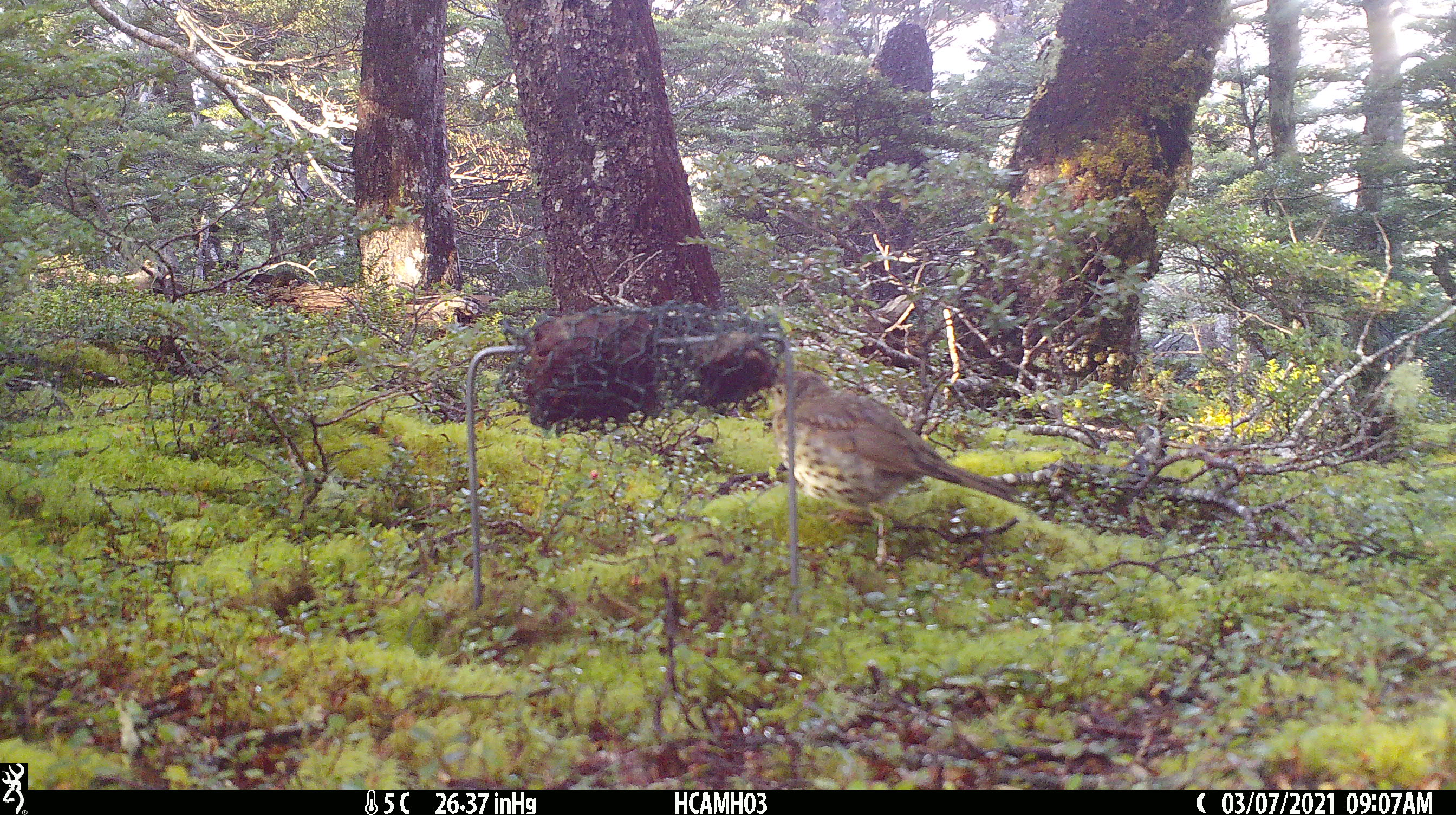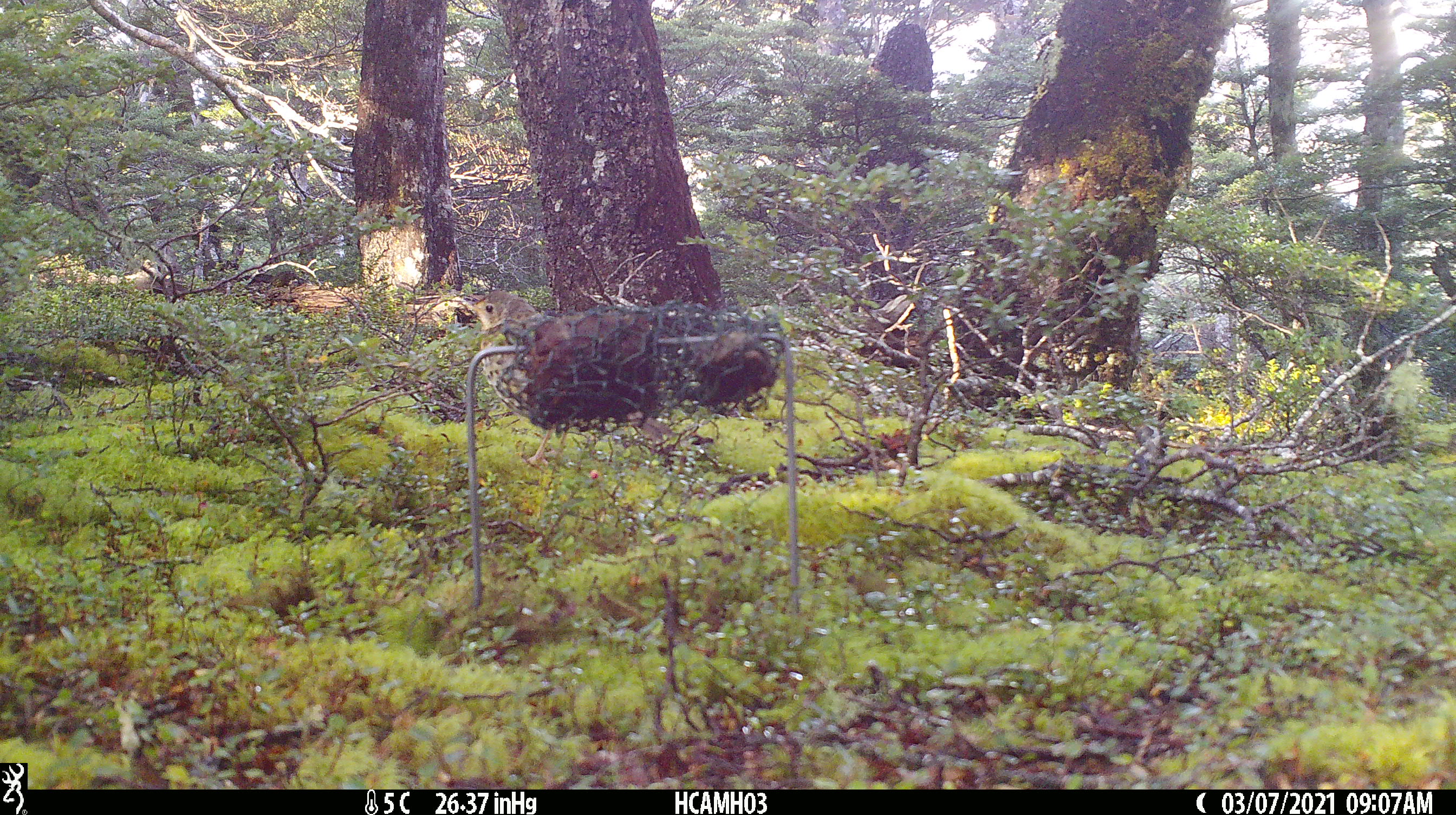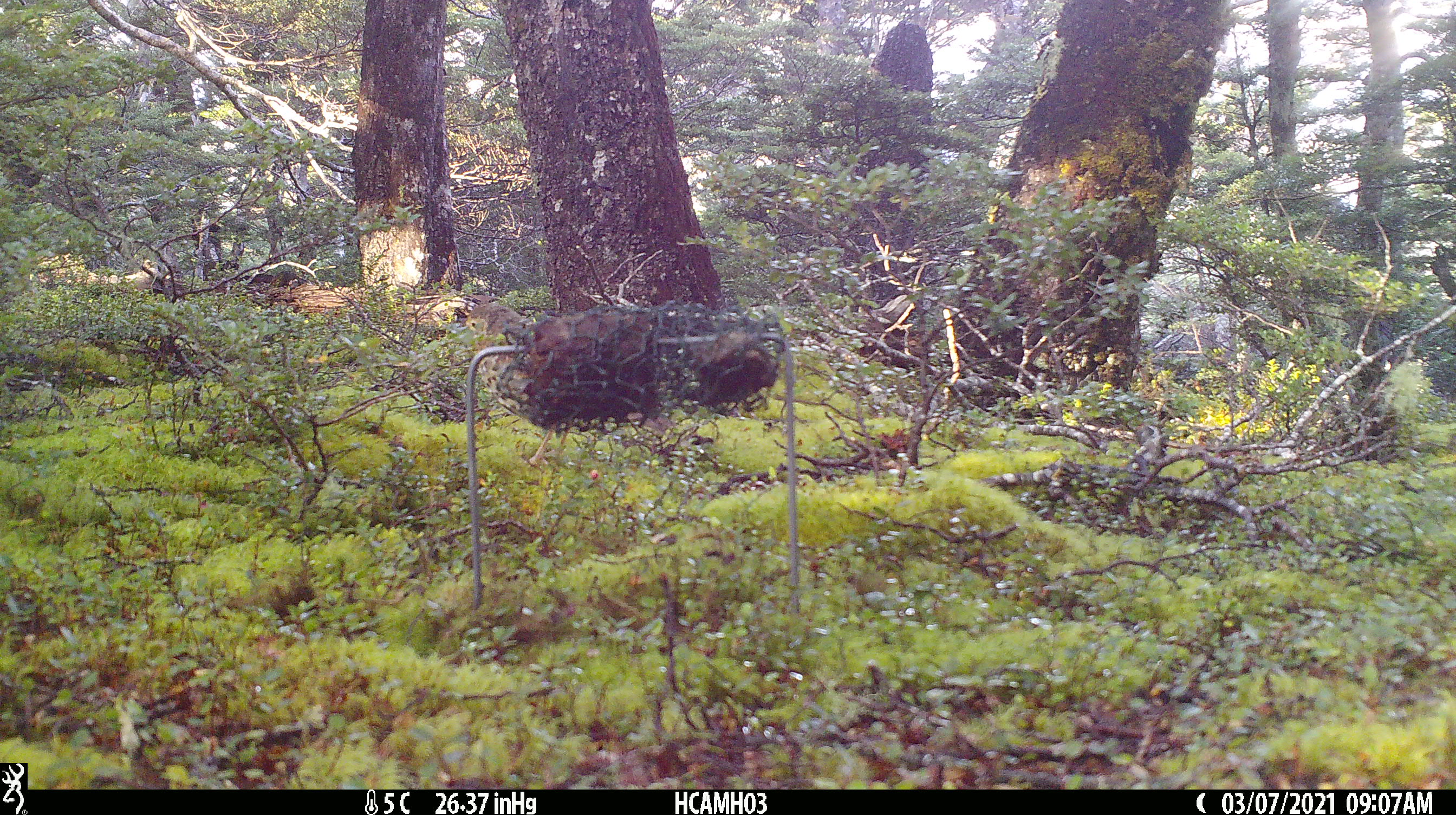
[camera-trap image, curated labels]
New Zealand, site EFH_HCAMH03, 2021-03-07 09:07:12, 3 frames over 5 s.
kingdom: Animalia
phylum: Chordata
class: Aves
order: Passeriformes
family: Turdidae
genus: Turdus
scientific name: Turdus philomelos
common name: song thrush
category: thrush